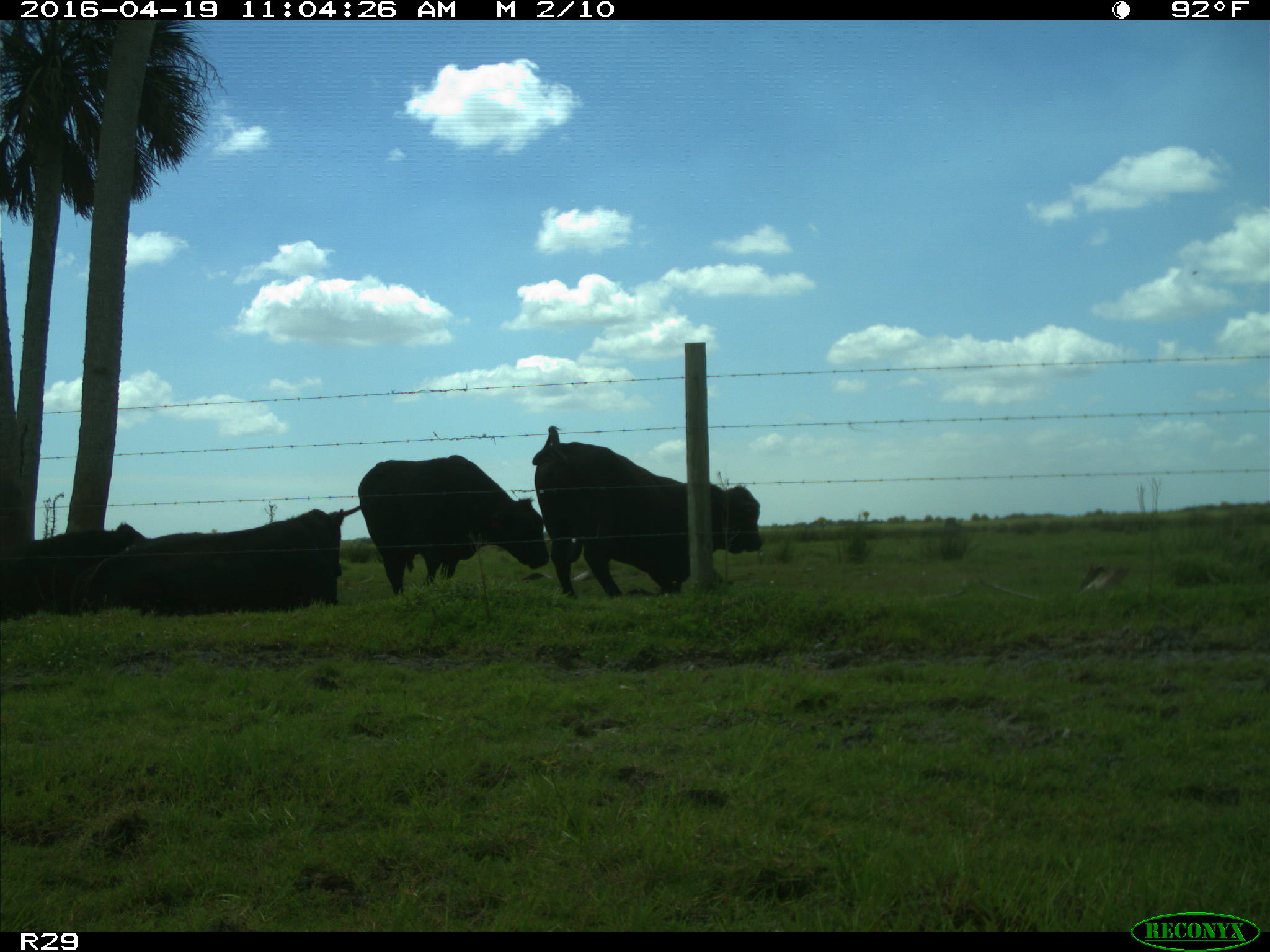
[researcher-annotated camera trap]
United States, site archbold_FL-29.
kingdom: Animalia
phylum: Chordata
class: Mammalia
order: Artiodactyla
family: Bovidae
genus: Bos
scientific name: Bos taurus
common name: domestic cow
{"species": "Bos taurus (domestic cow)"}